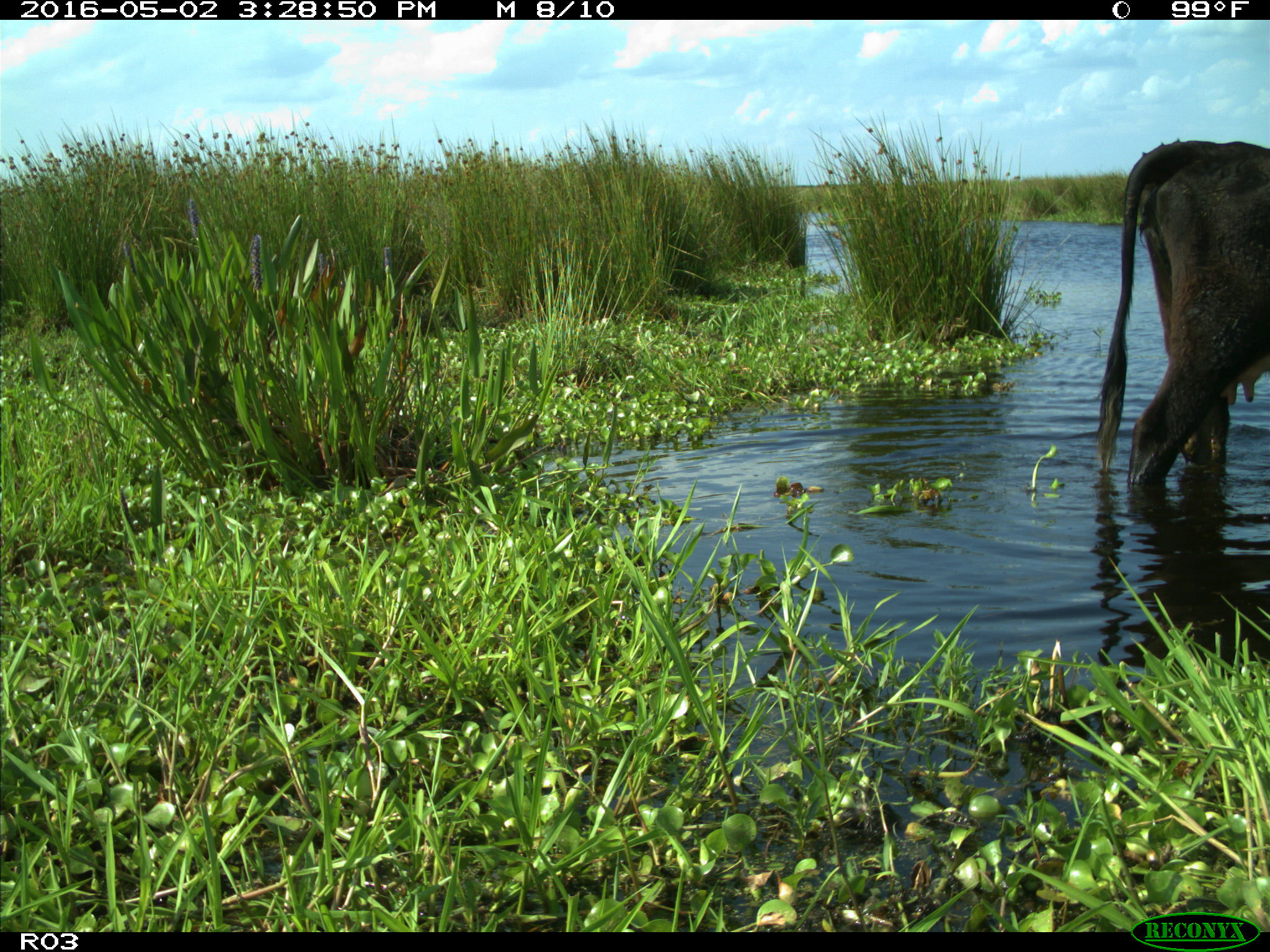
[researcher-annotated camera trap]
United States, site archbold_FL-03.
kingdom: Animalia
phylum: Chordata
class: Mammalia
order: Artiodactyla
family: Bovidae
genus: Bos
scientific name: Bos taurus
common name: domestic cow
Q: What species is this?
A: Bos taurus (domestic cow).